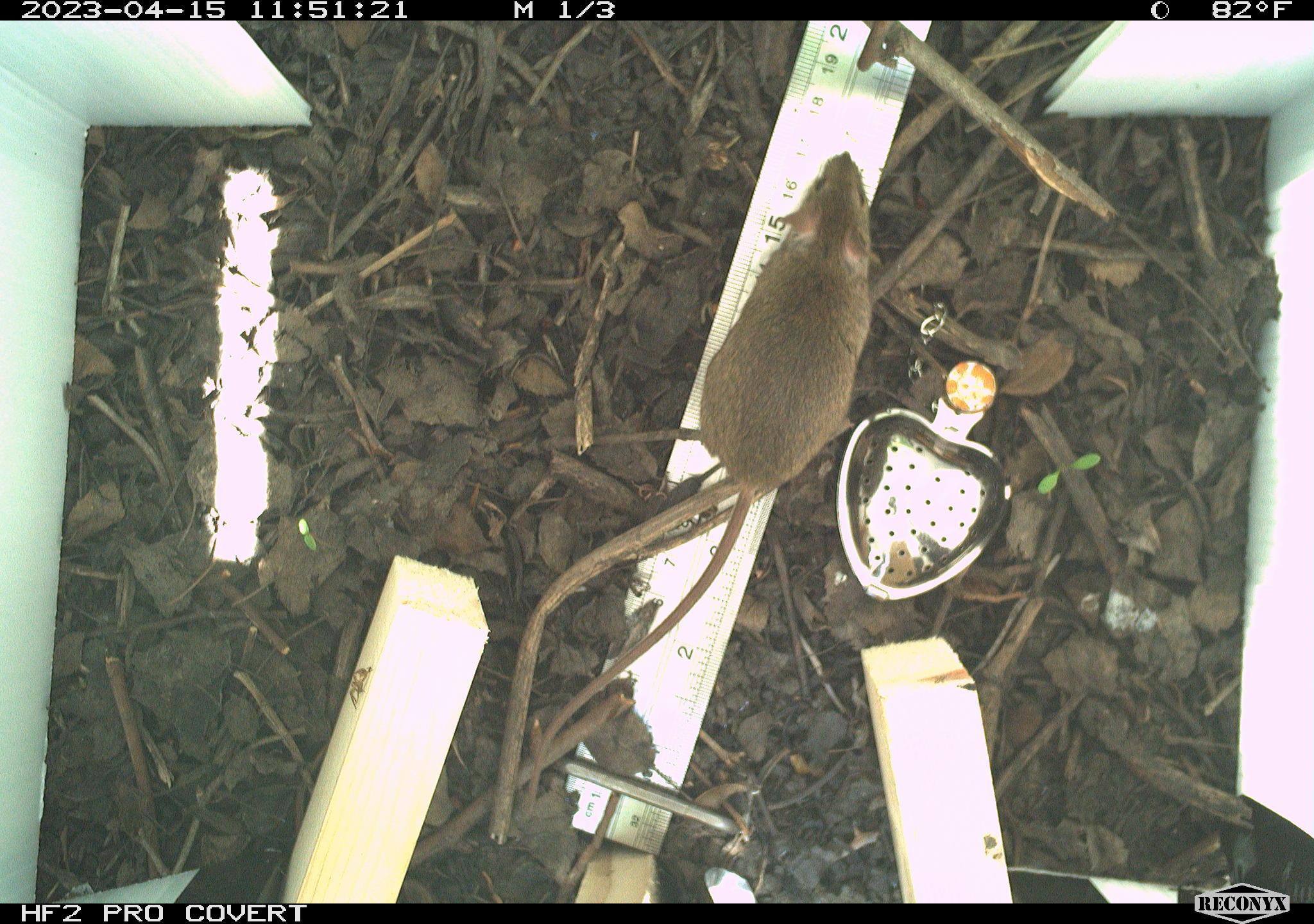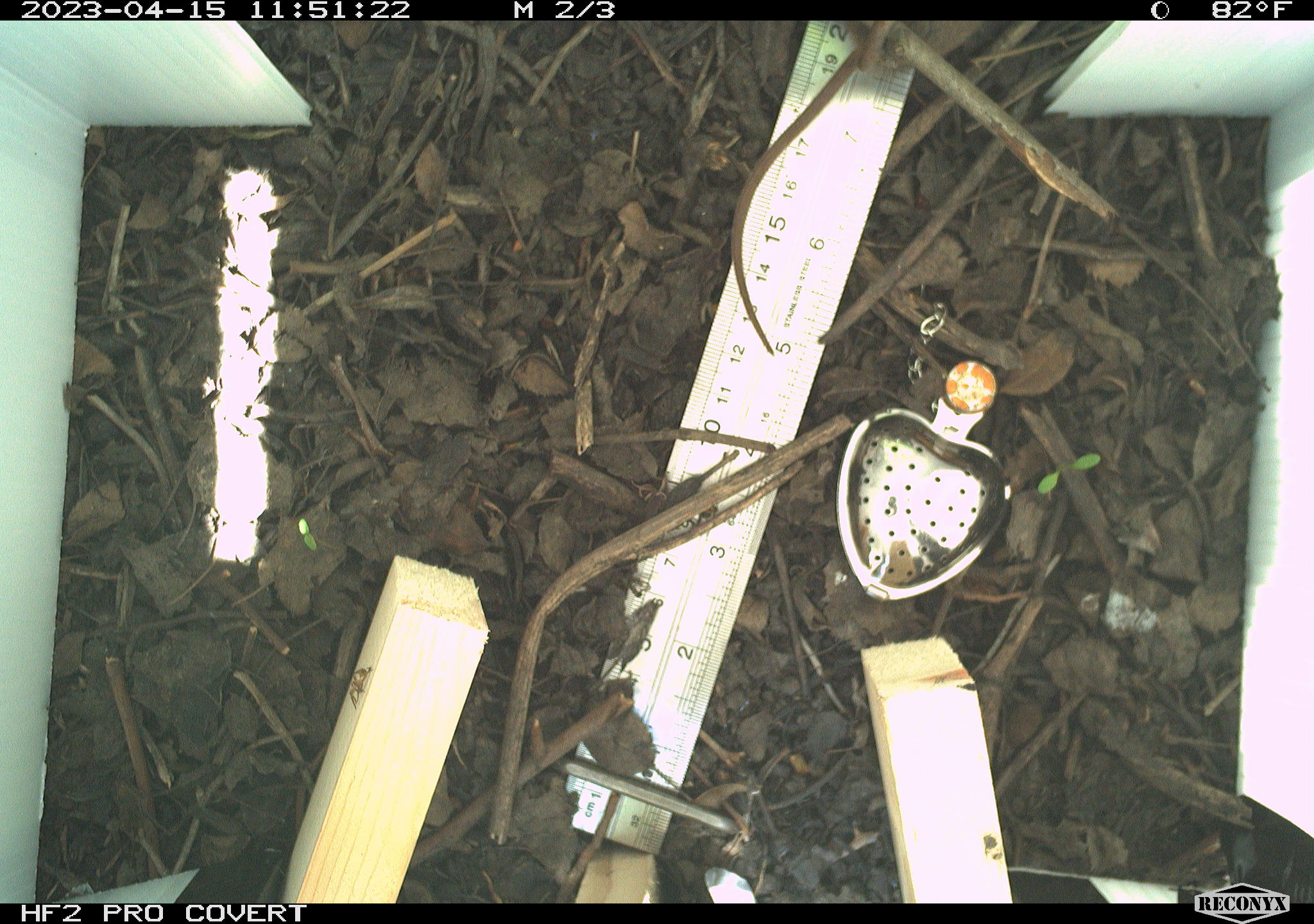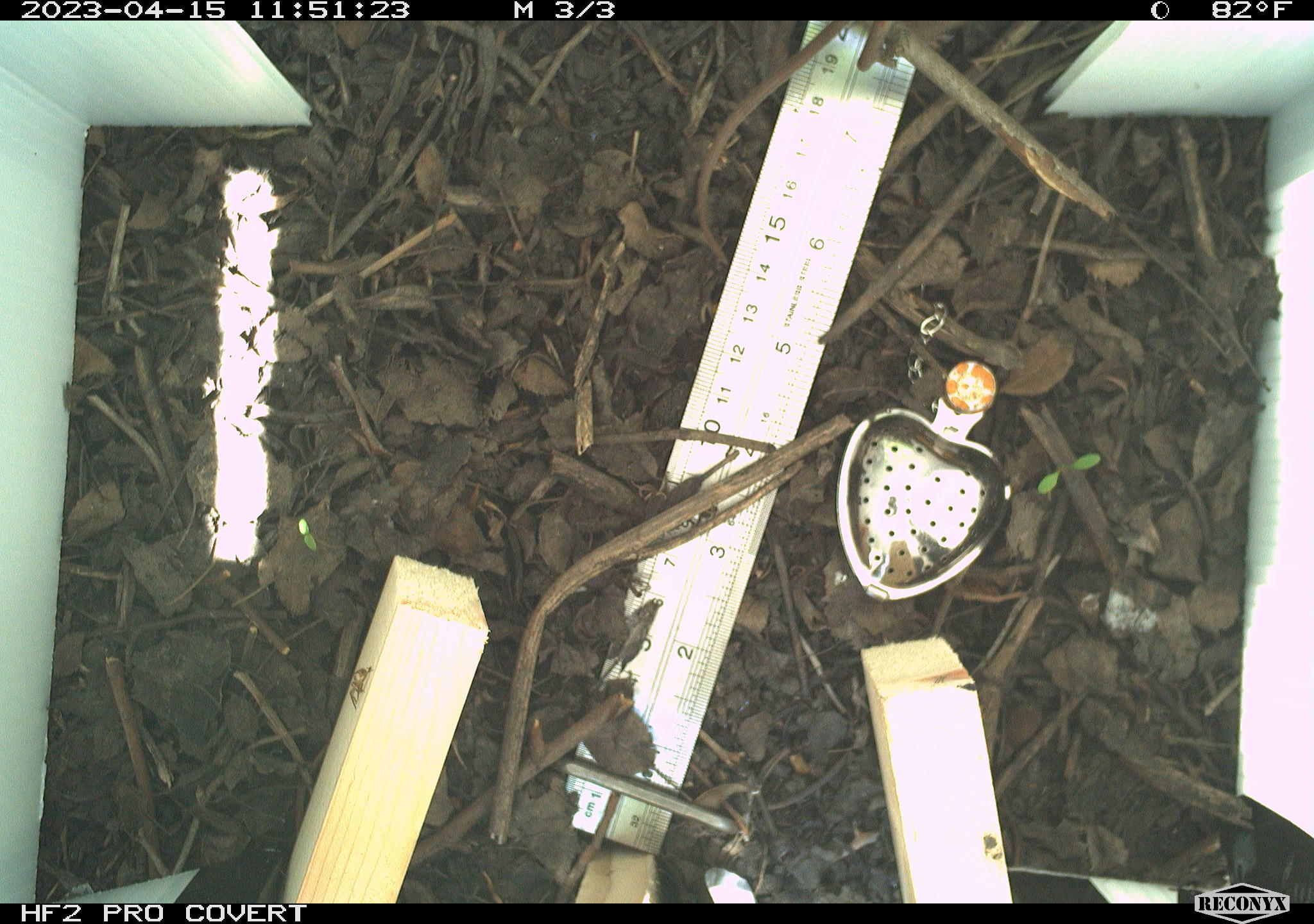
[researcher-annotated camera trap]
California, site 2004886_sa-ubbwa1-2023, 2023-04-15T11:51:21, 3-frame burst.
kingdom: Animalia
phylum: Chordata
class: Mammalia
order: Rodentia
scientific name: Rodentia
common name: mouse species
Mouse species (Rodentia).